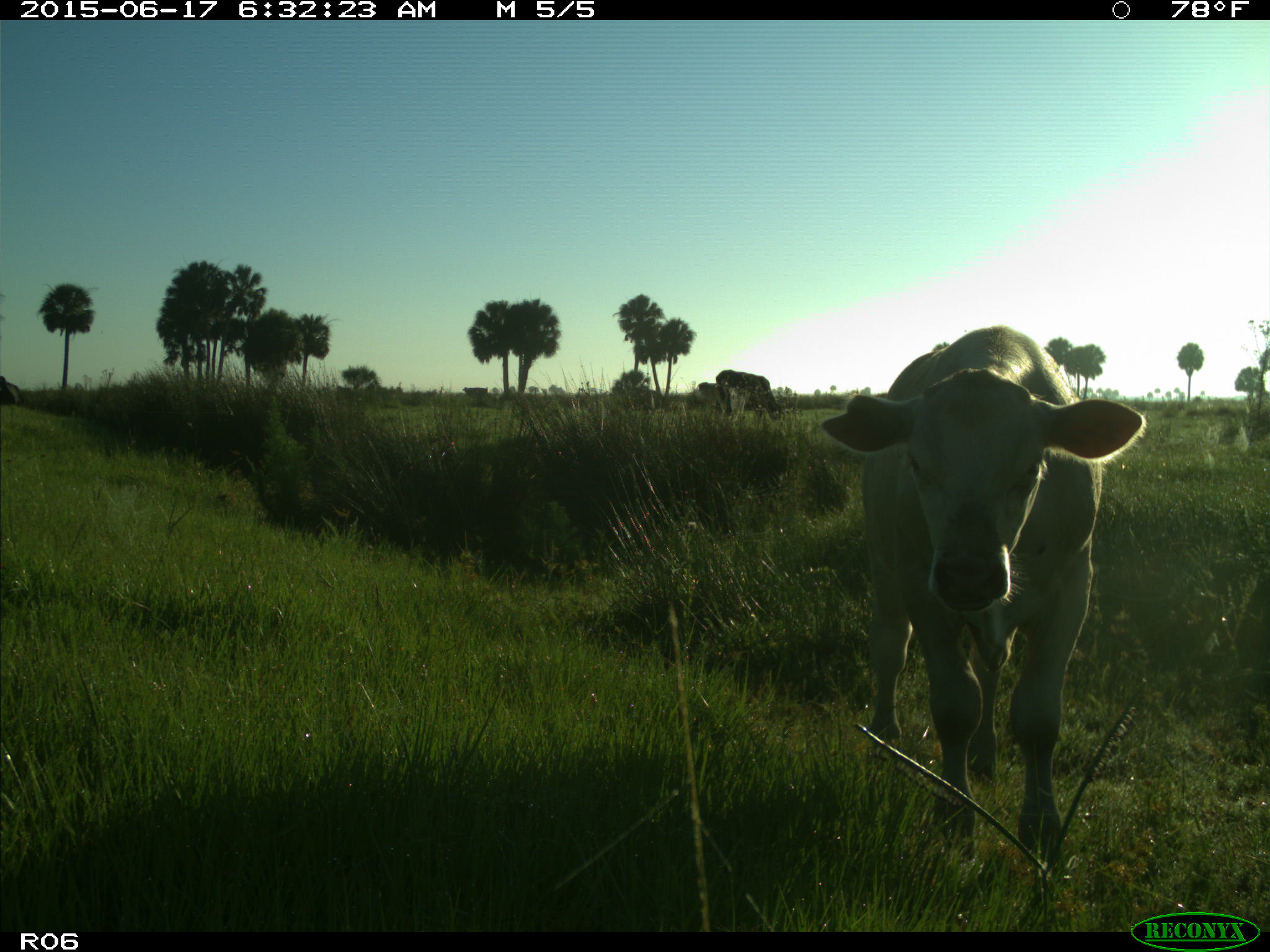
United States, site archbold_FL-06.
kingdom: Animalia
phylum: Chordata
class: Mammalia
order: Artiodactyla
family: Bovidae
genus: Bos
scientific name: Bos taurus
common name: domestic cow